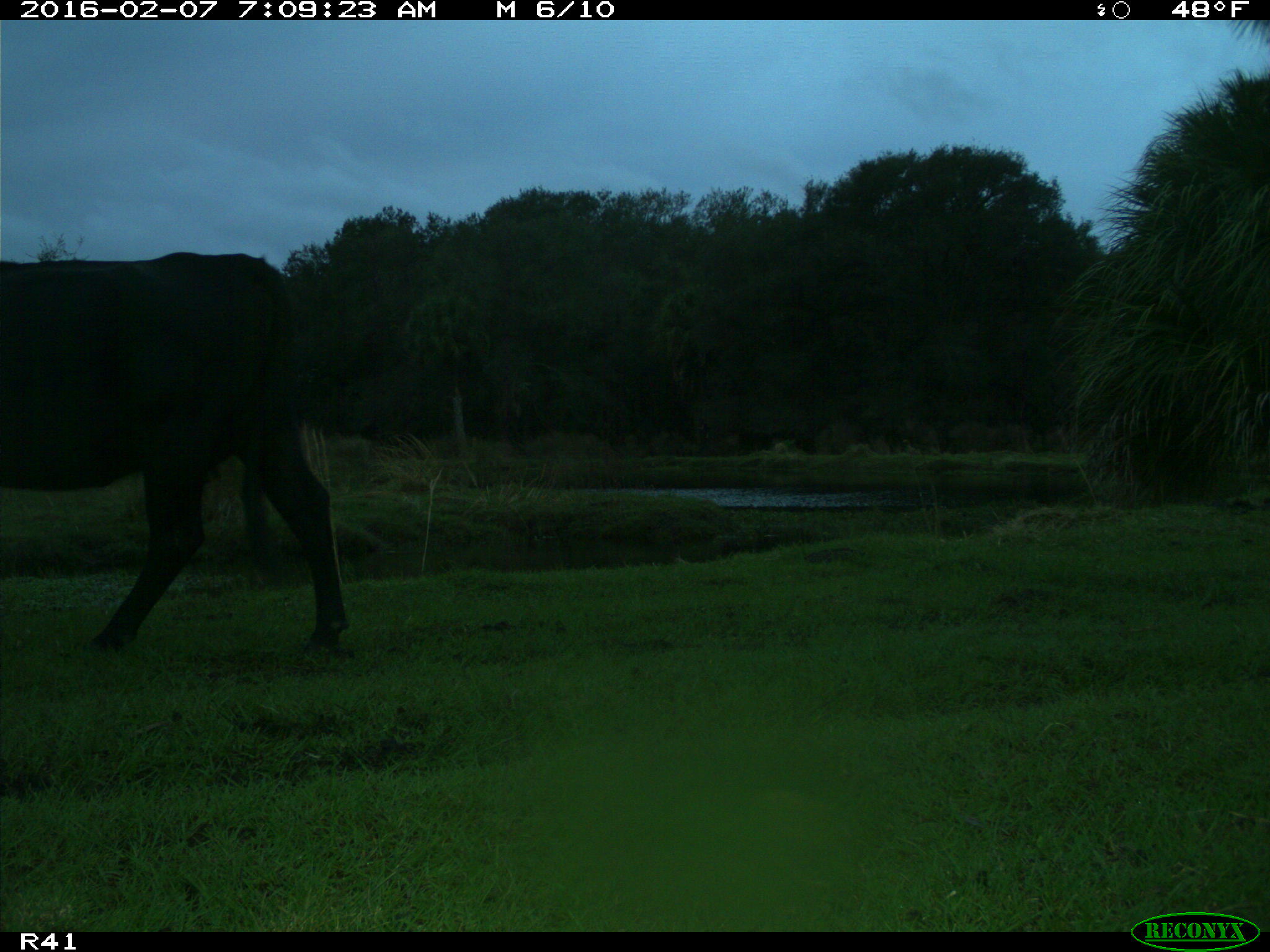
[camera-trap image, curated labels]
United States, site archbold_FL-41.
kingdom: Animalia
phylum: Chordata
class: Mammalia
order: Artiodactyla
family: Bovidae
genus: Bos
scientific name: Bos taurus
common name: domestic cow